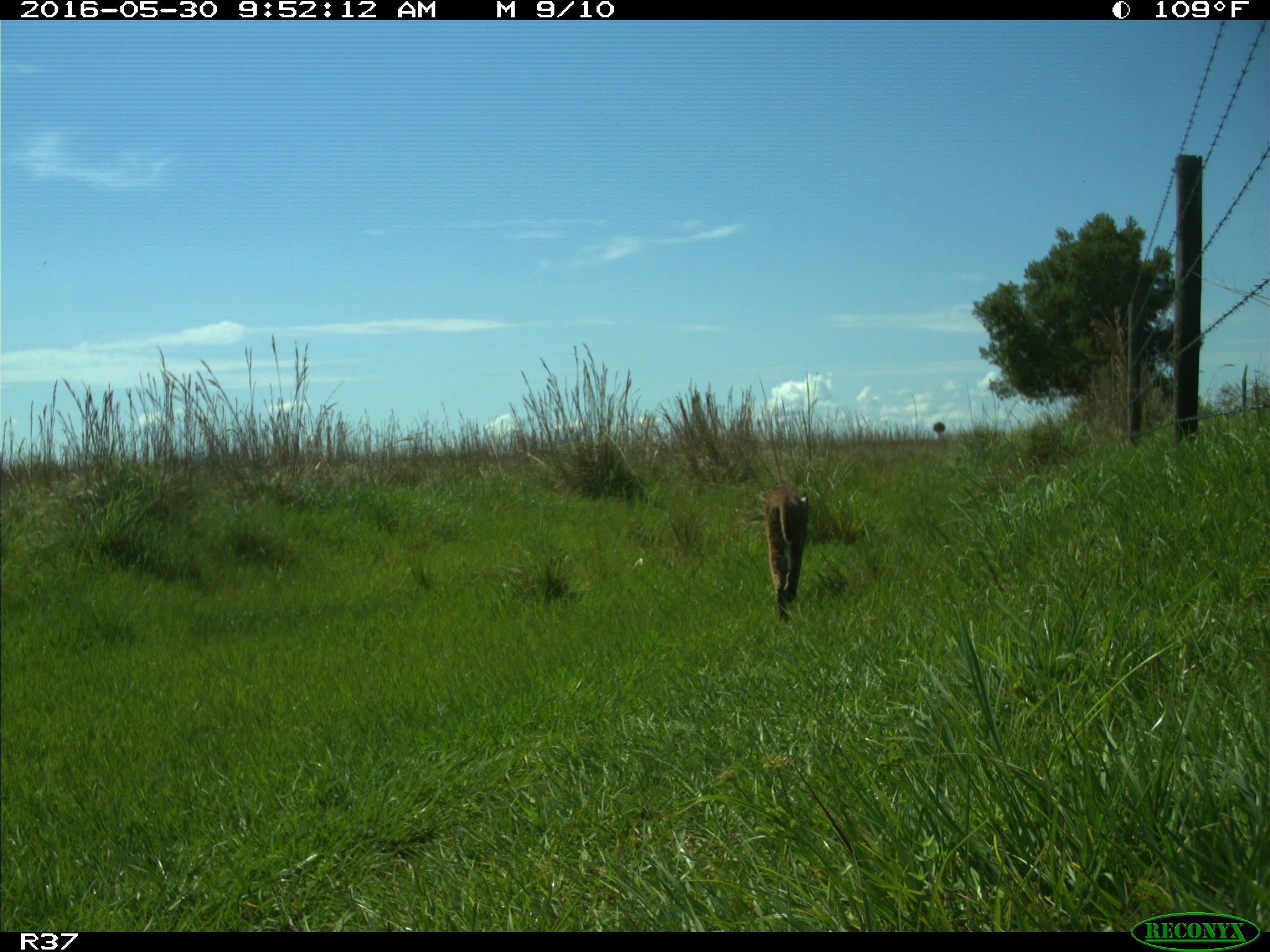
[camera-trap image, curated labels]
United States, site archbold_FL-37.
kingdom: Animalia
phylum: Chordata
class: Mammalia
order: Carnivora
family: Felidae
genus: Lynx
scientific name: Lynx rufus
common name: bobcat